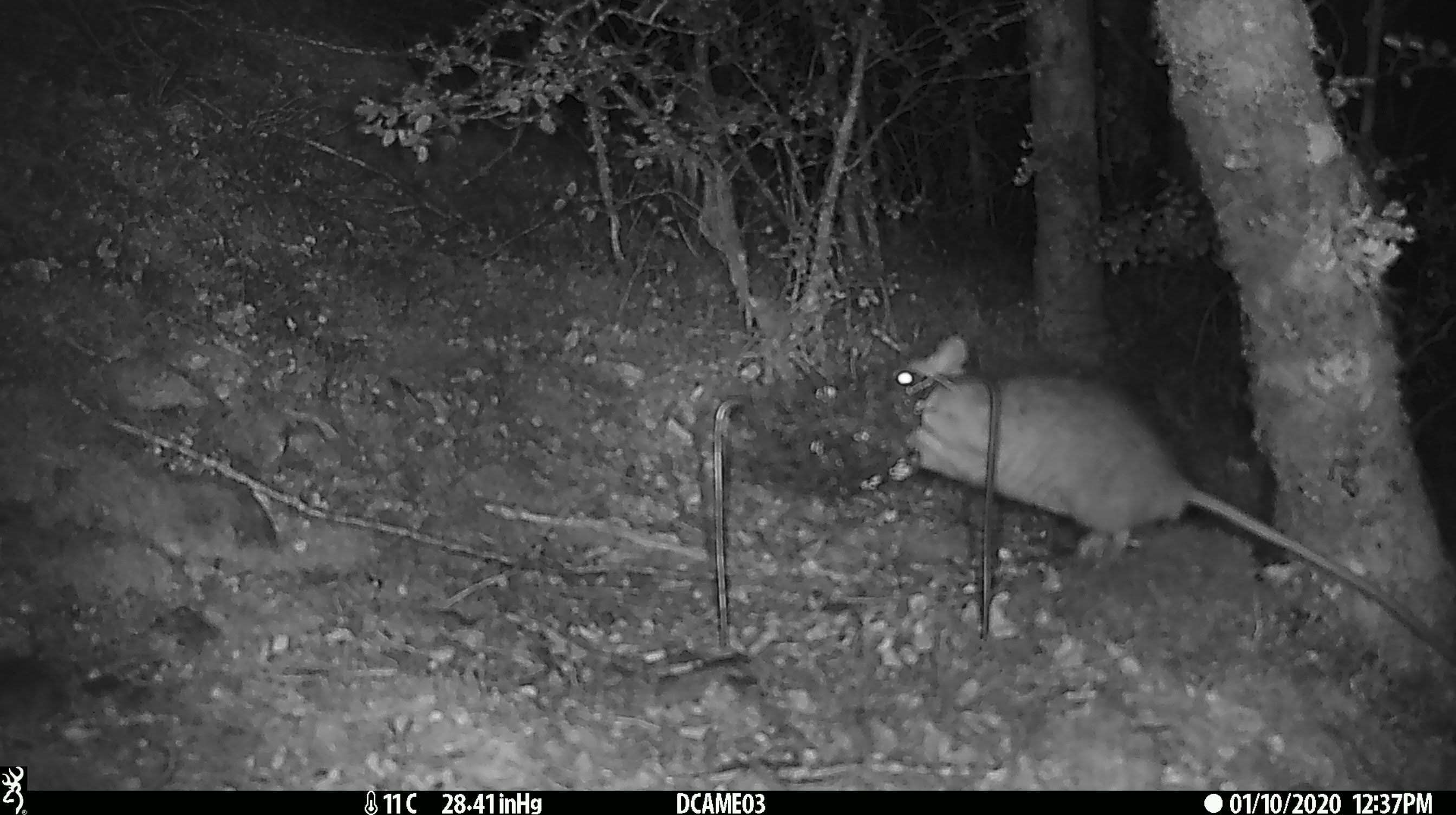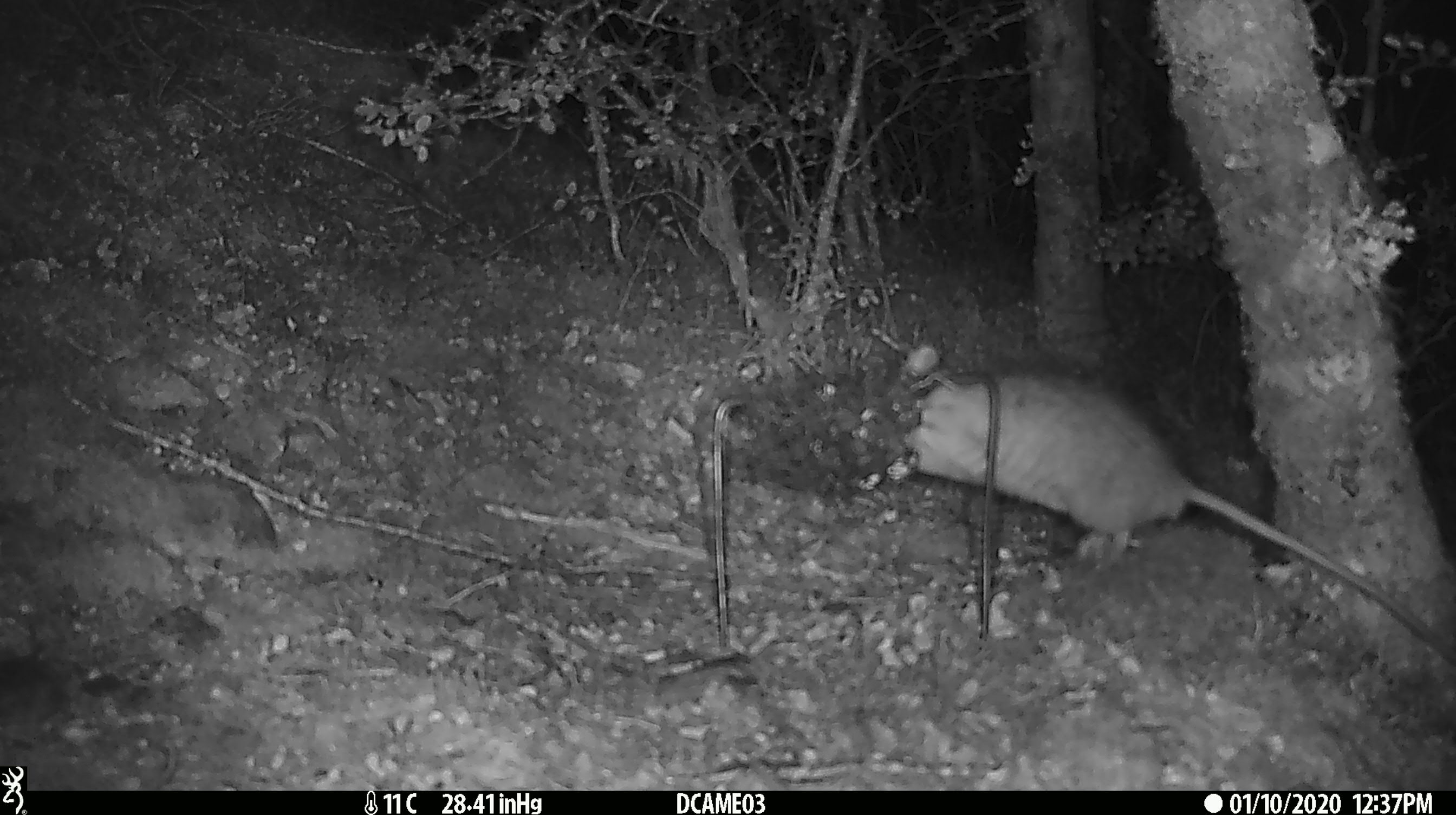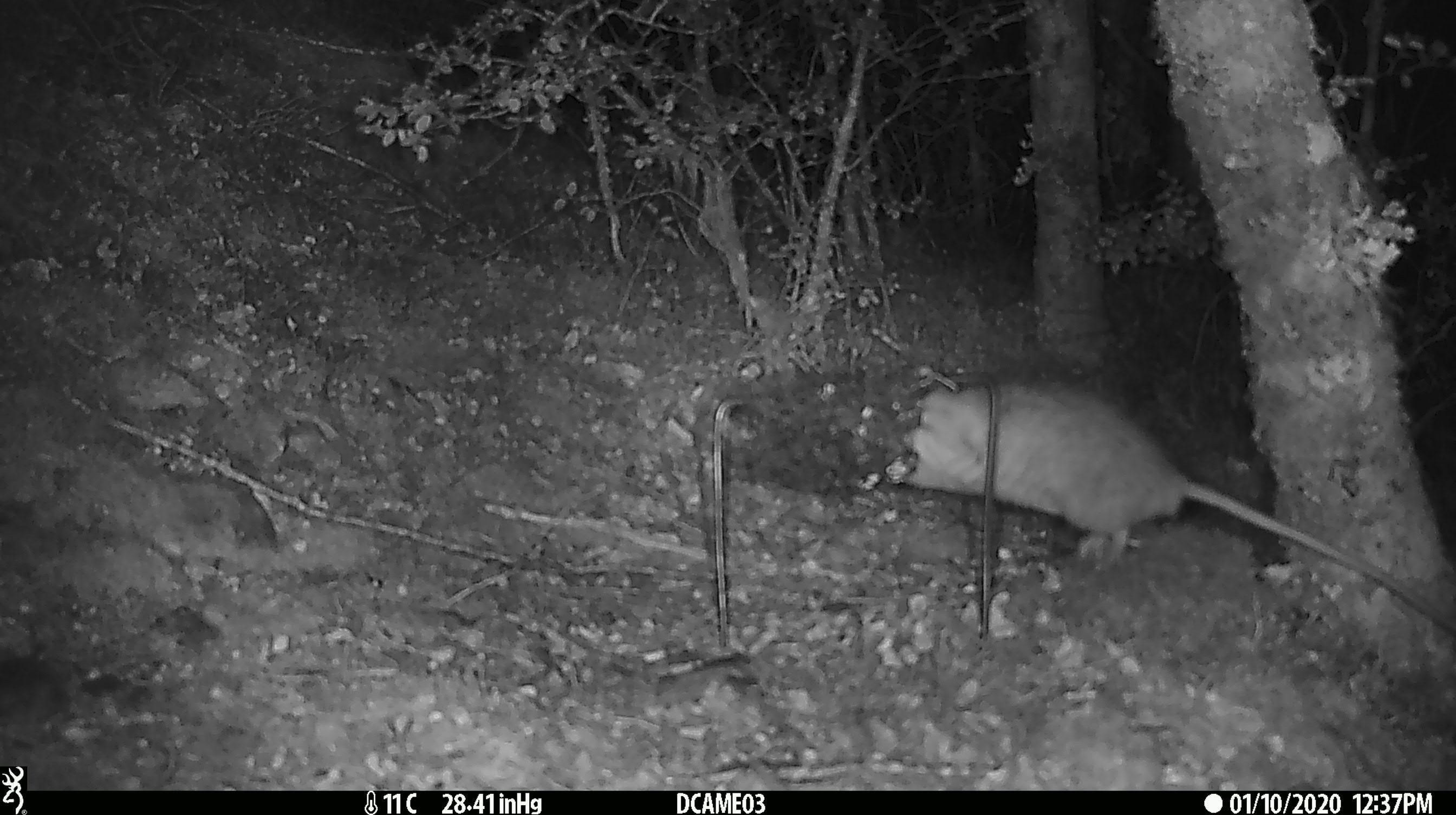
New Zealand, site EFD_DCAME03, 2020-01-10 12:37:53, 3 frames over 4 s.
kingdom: Animalia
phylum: Chordata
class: Mammalia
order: Rodentia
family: Muridae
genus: Rattus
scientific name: Rattus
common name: rat